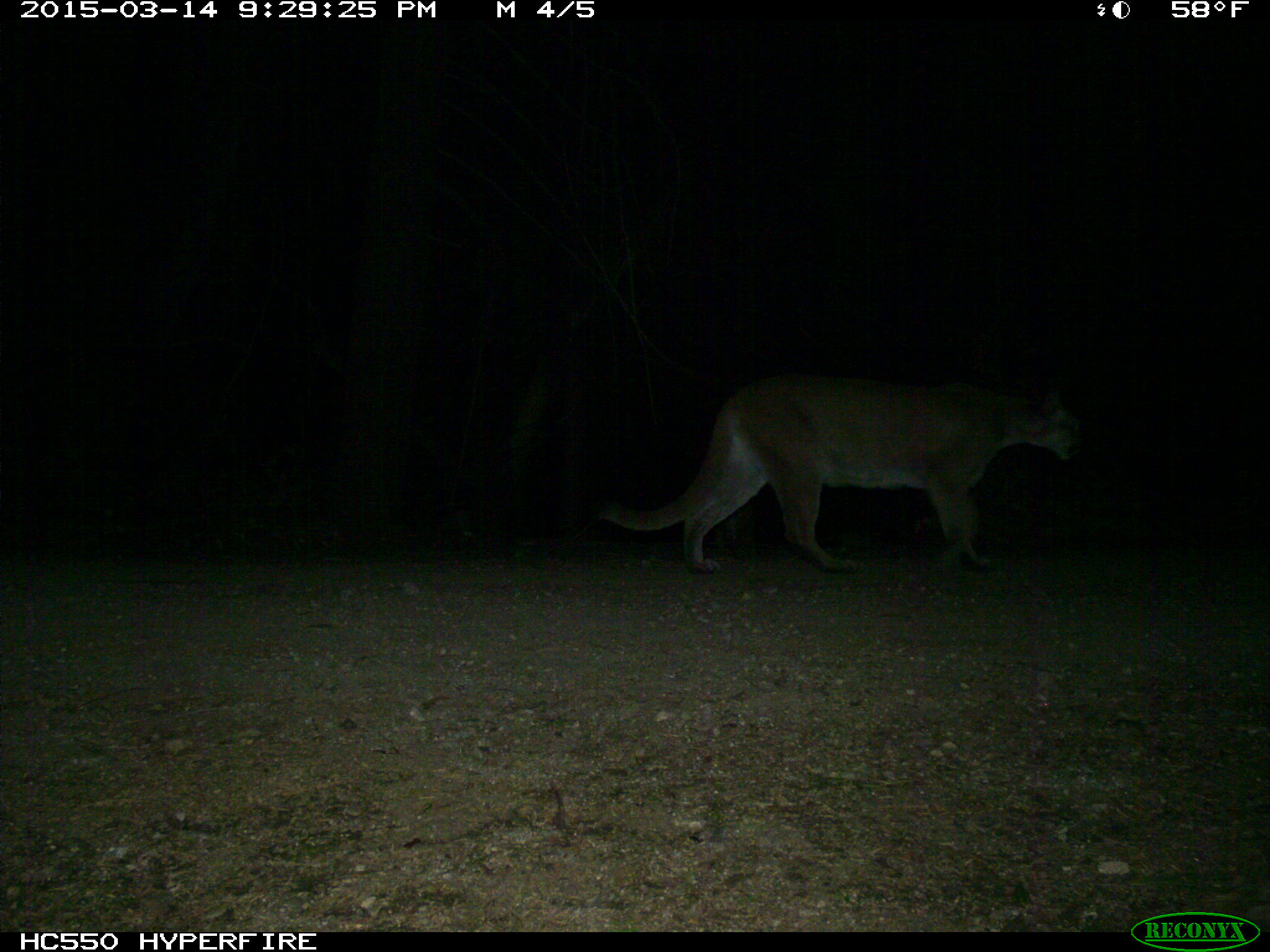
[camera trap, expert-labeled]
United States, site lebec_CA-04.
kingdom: Animalia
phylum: Chordata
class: Mammalia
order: Carnivora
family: Felidae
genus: Puma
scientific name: Puma concolor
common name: mountain lion